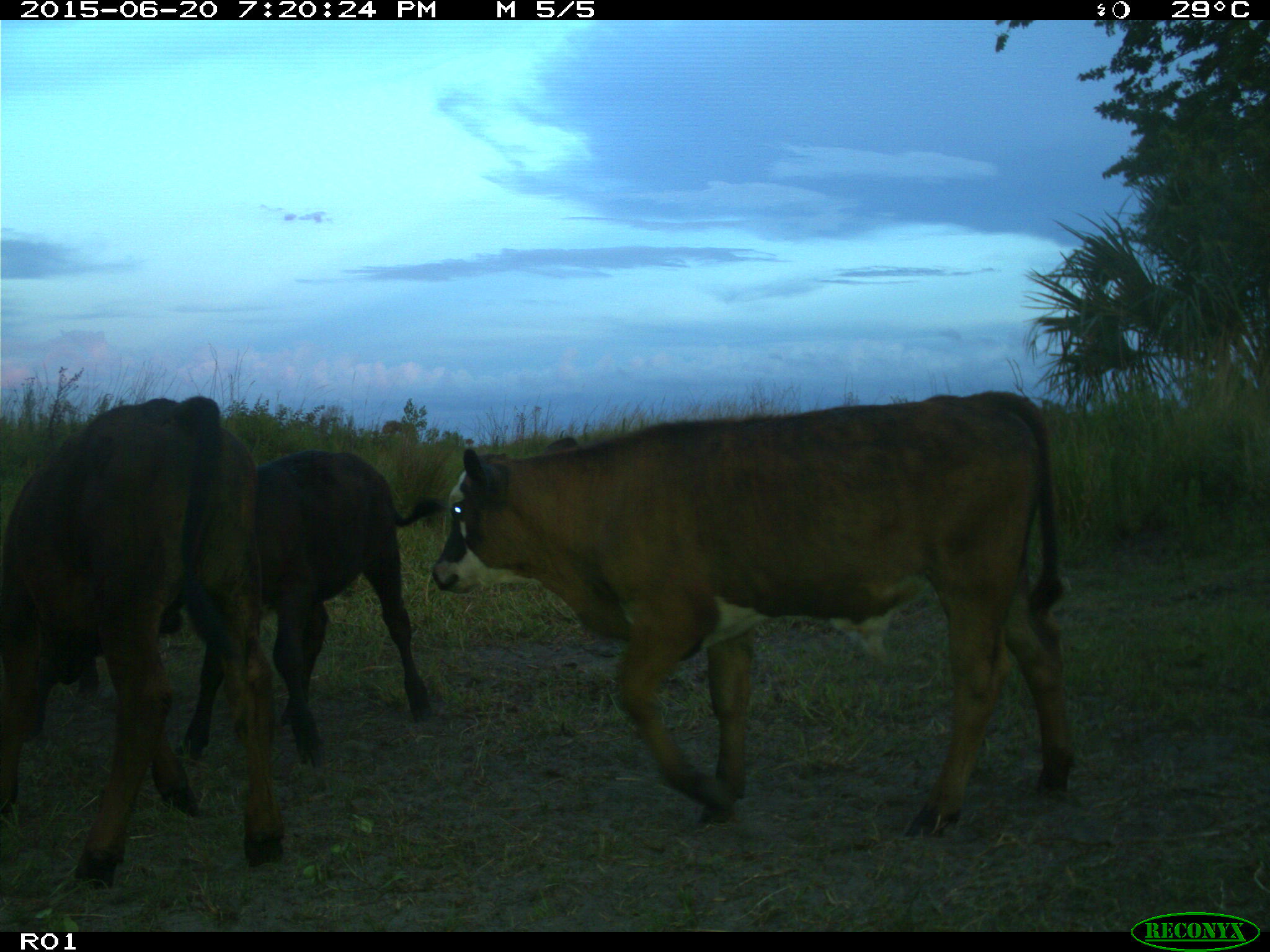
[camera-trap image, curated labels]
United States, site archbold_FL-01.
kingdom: Animalia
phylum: Chordata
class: Mammalia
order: Artiodactyla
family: Bovidae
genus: Bos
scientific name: Bos taurus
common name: domestic cow